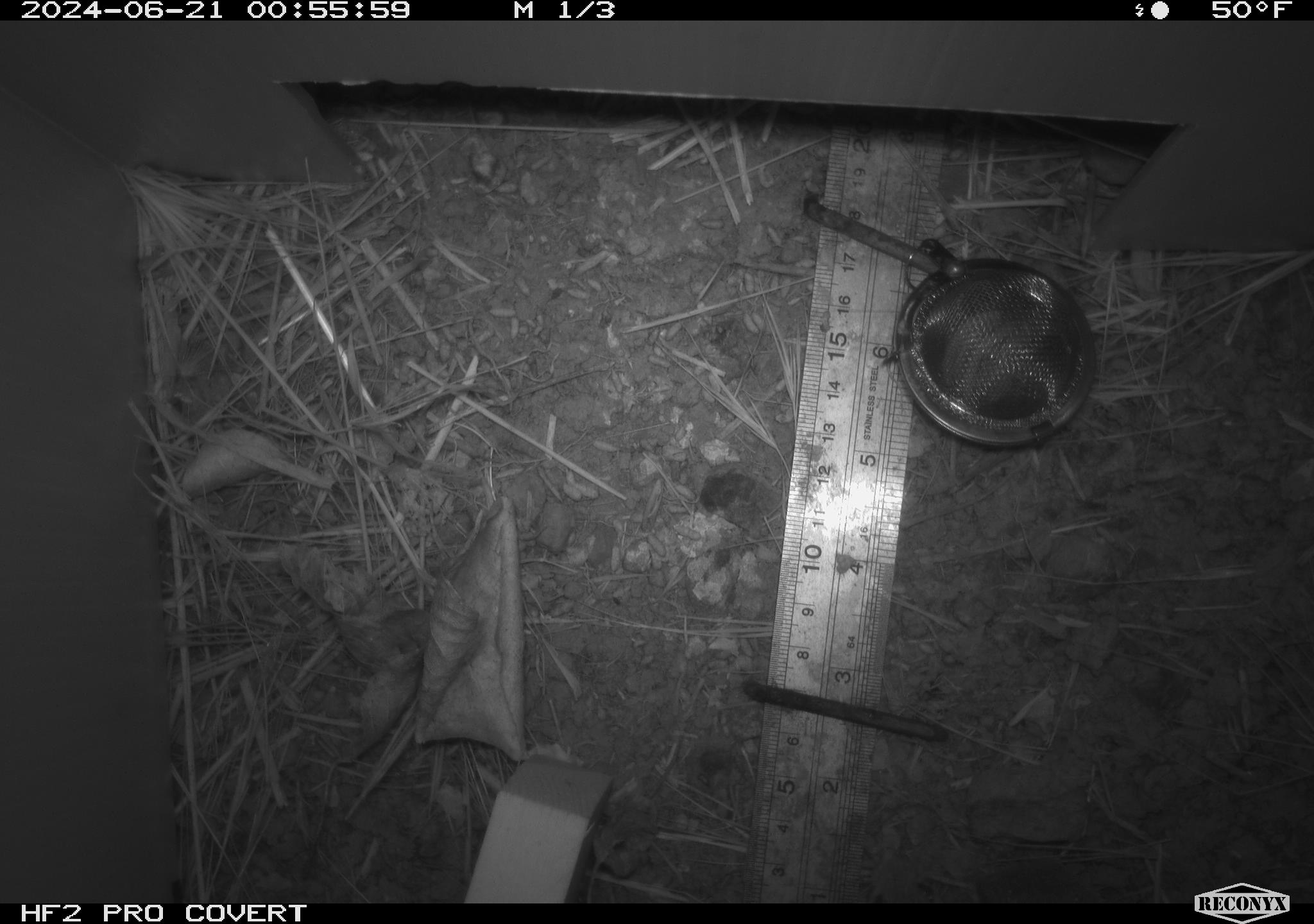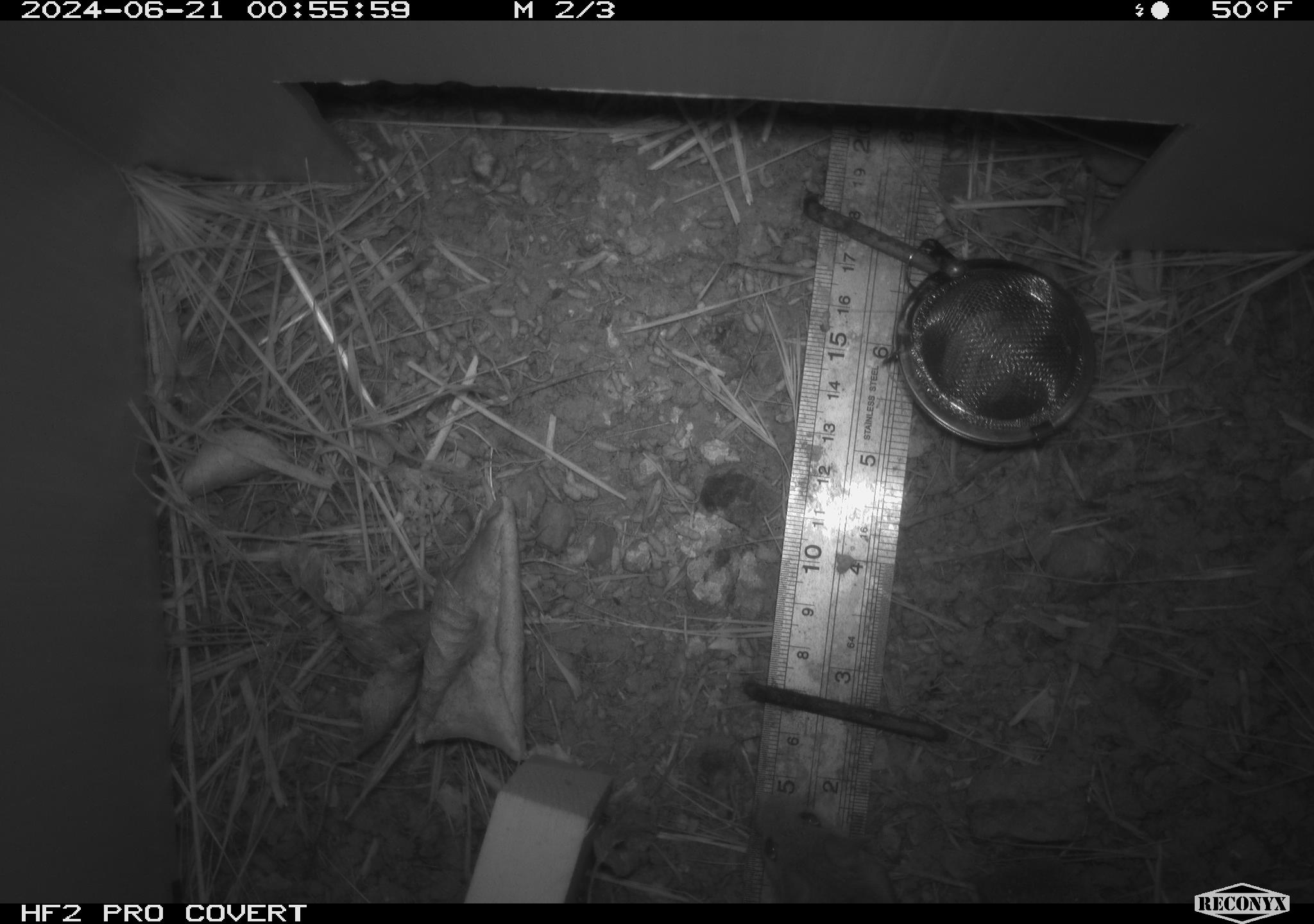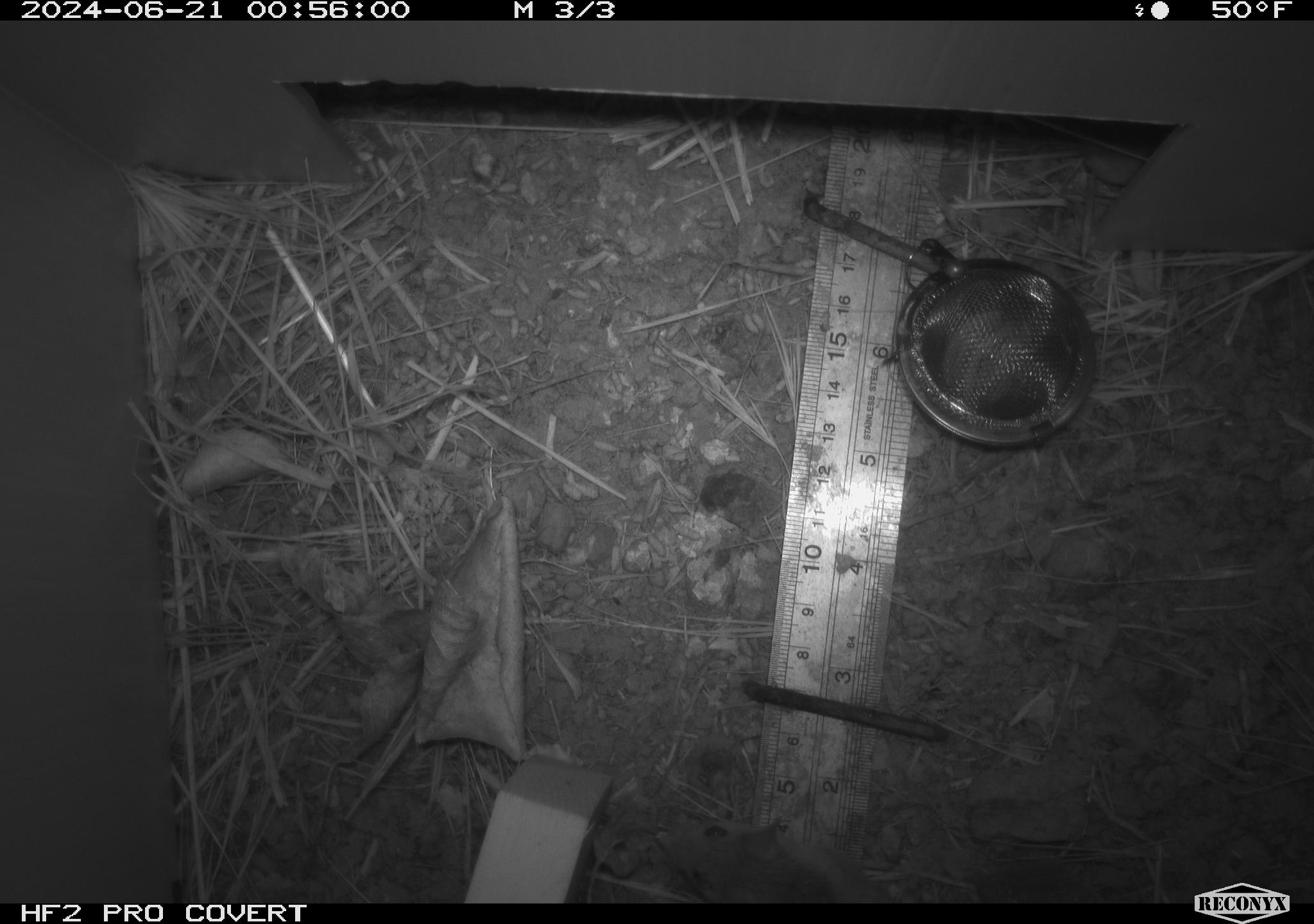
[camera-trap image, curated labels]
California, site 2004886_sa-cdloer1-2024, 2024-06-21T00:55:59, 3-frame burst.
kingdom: Animalia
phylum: Chordata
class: Mammalia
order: Rodentia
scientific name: Rodentia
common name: mouse species